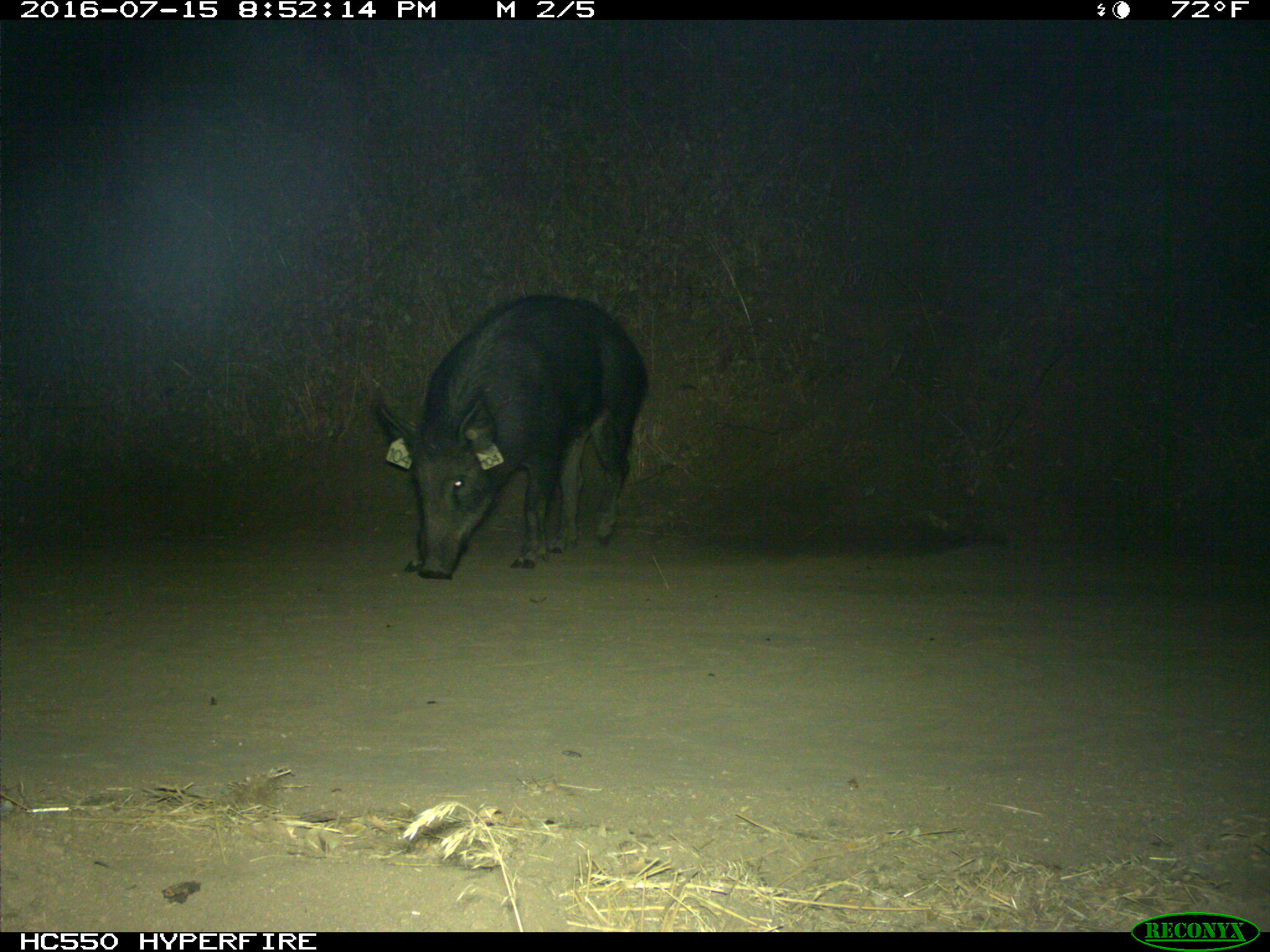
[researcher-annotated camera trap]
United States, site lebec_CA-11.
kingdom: Animalia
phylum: Chordata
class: Mammalia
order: Artiodactyla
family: Suidae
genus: Sus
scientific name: Sus scrofa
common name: wild boar